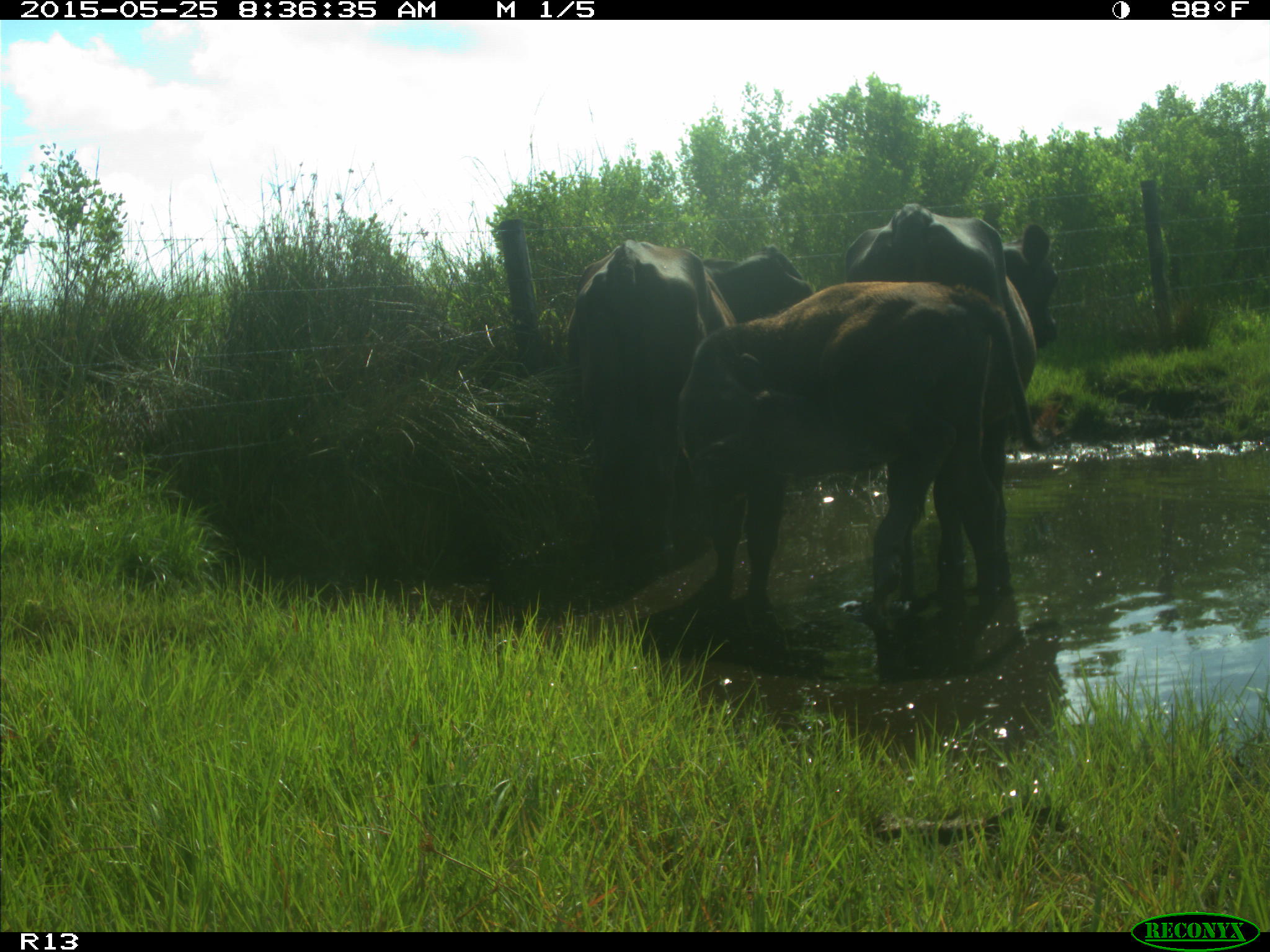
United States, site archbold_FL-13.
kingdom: Animalia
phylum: Chordata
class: Mammalia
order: Artiodactyla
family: Bovidae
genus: Bos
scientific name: Bos taurus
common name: domestic cow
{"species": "Bos taurus (domestic cow)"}